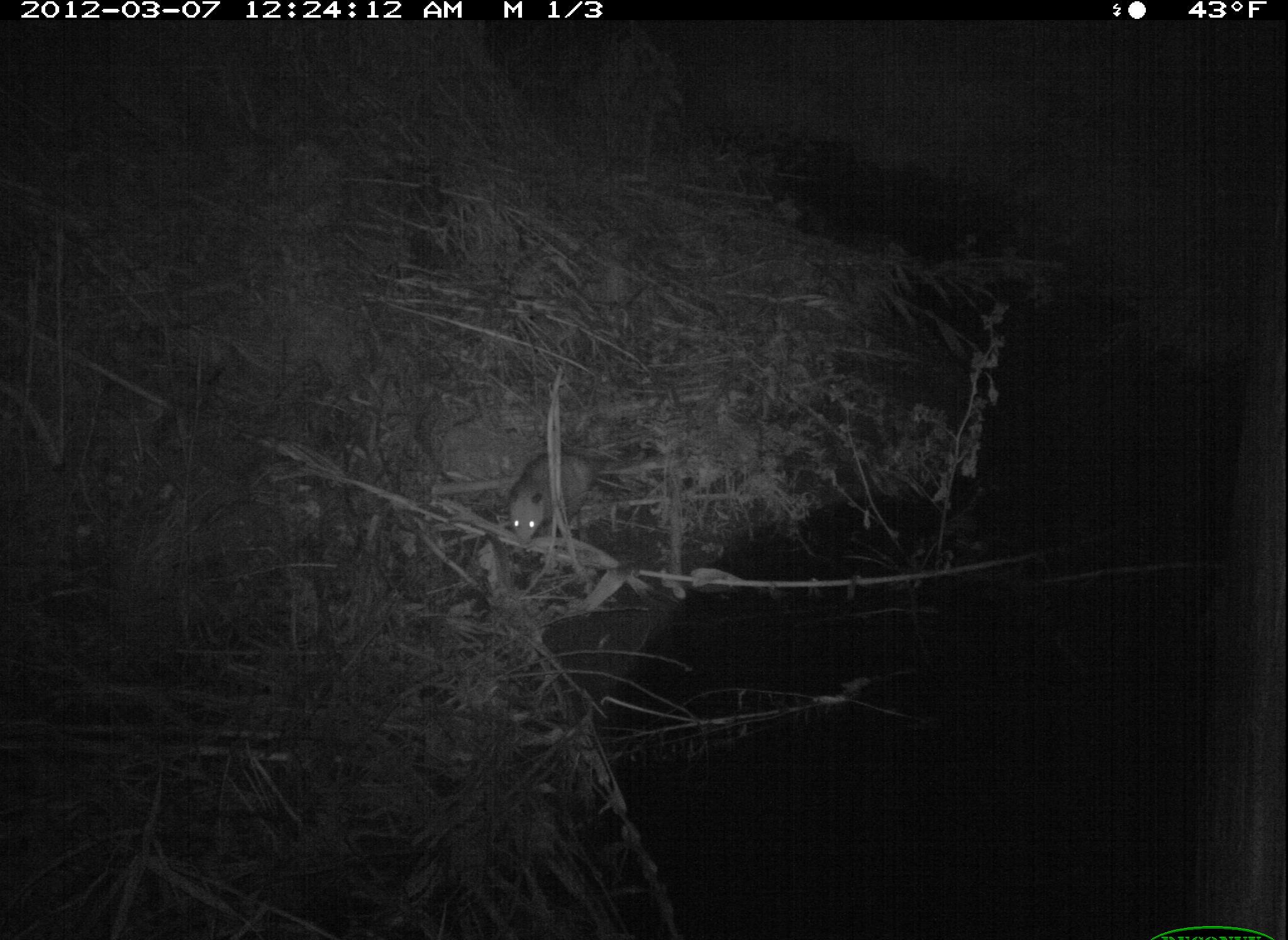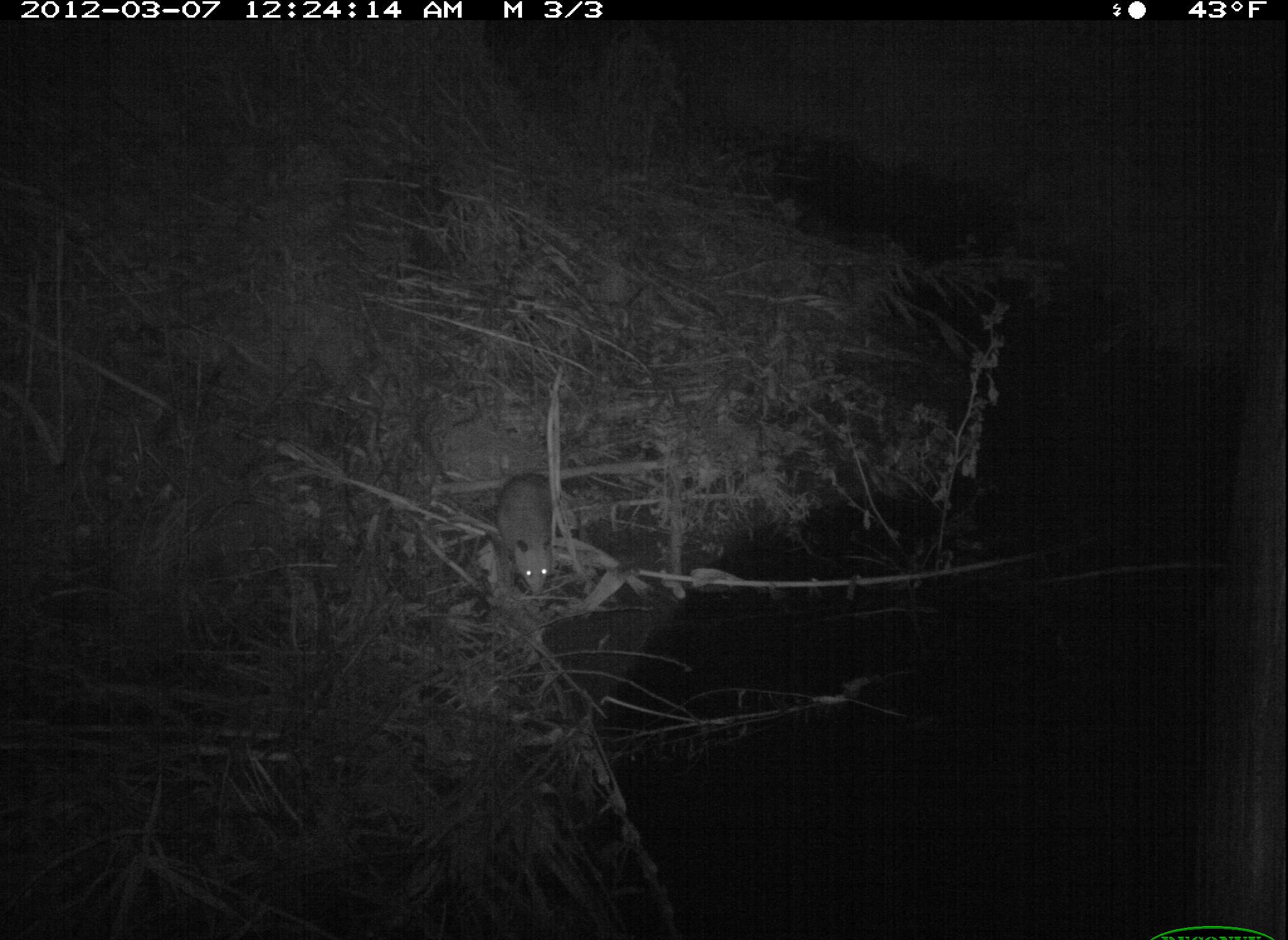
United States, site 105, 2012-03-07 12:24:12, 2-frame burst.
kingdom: Animalia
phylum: Chordata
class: Mammalia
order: Didelphimorphia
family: Didelphidae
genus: Didelphis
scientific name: Didelphis virginiana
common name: virginia opossum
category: opossum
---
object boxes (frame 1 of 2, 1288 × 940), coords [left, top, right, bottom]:
opossum: [501, 437, 623, 559]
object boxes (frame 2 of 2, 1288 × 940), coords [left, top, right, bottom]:
opossum: [456, 430, 613, 641]